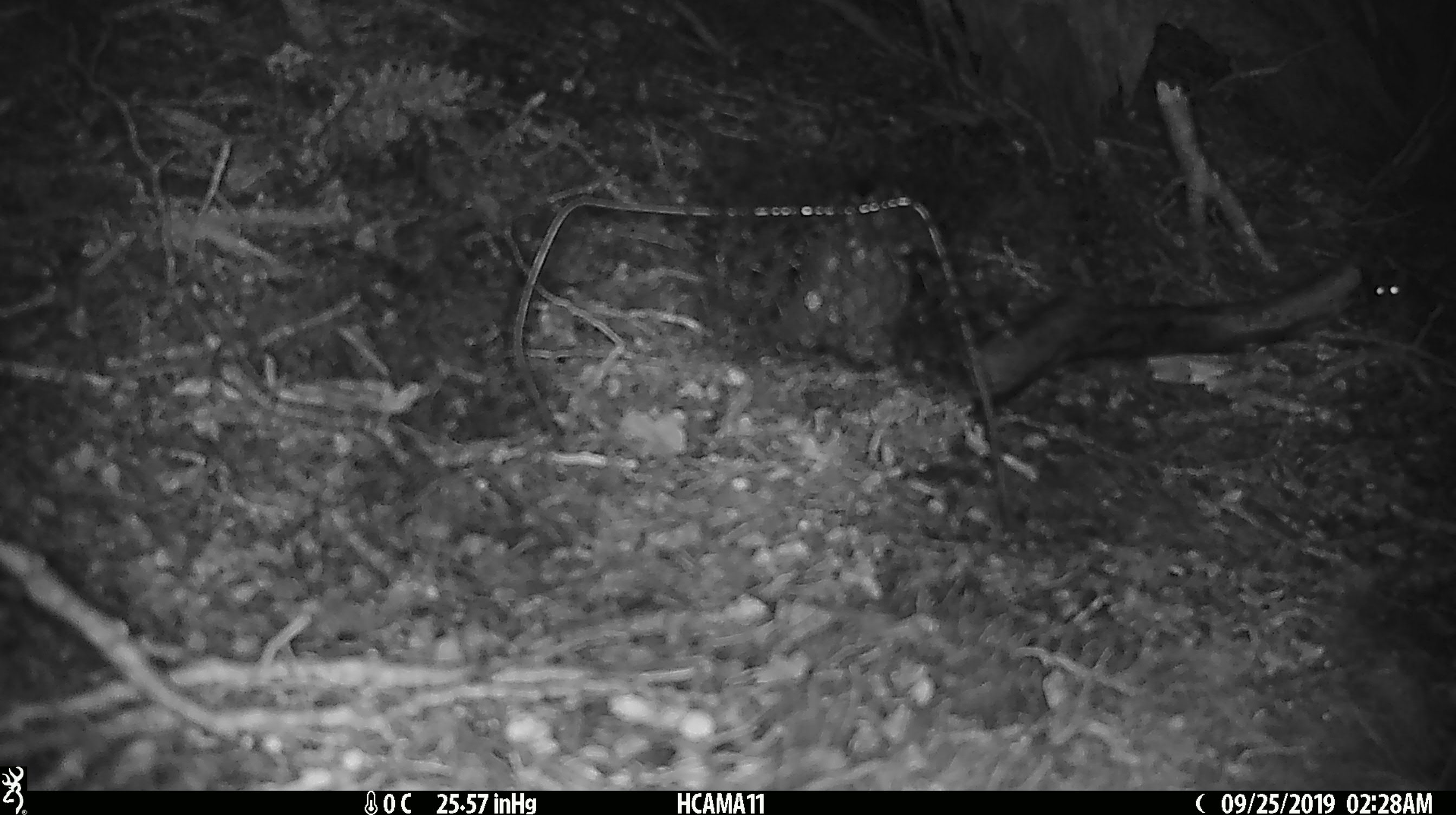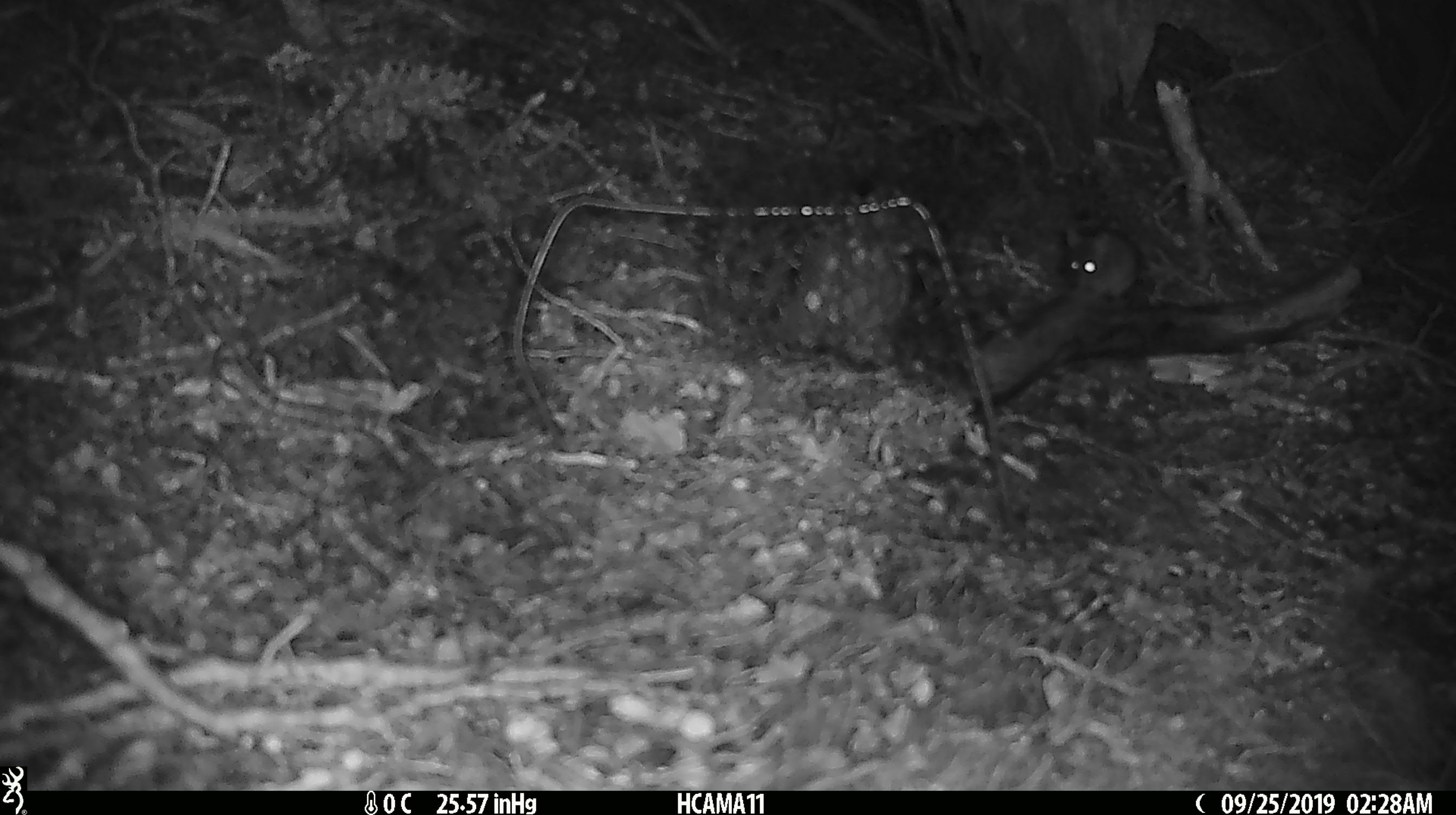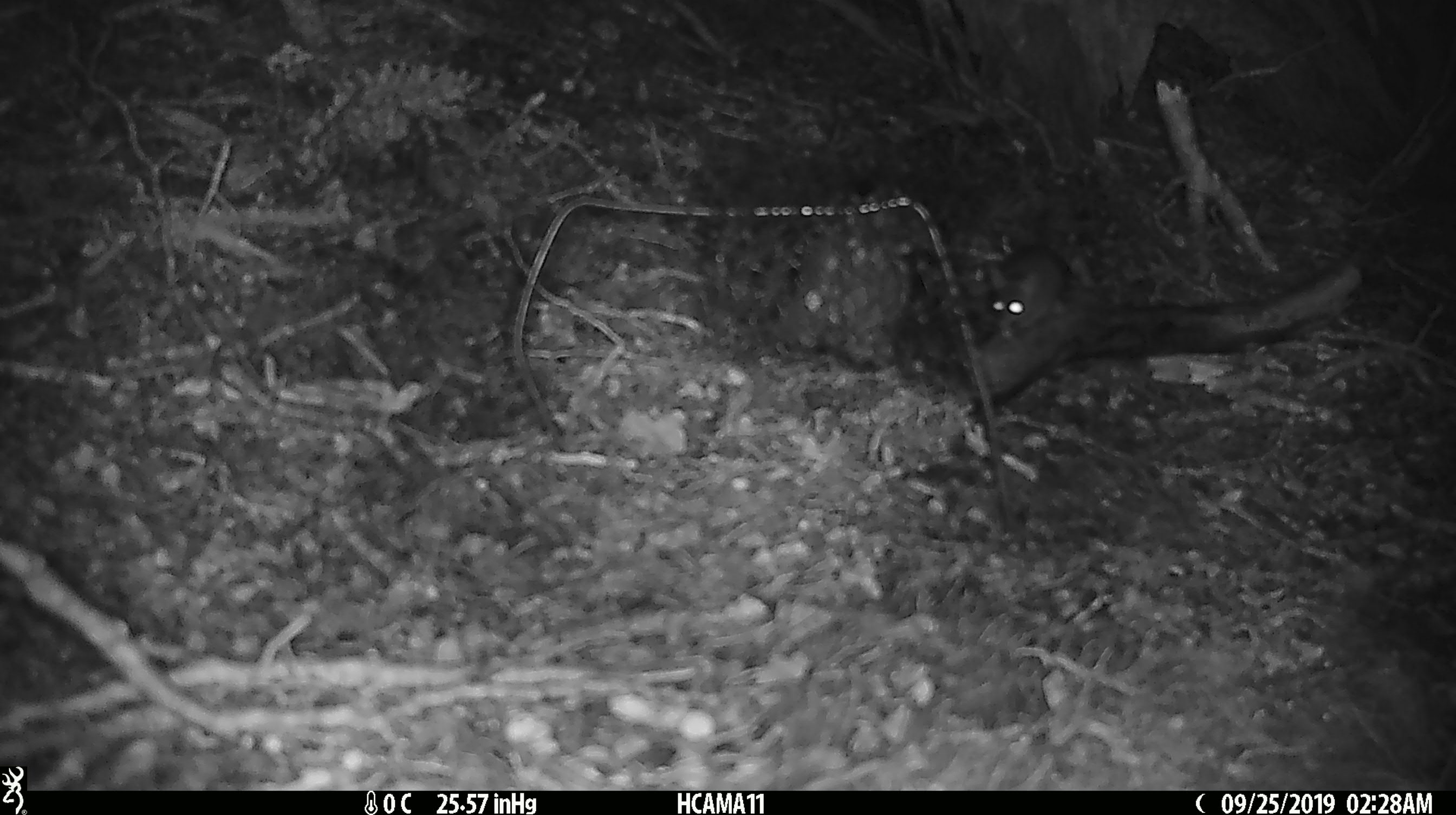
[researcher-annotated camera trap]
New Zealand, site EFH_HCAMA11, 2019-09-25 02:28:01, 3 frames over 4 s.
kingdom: Animalia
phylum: Chordata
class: Mammalia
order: Rodentia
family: Muridae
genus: Mus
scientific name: Mus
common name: mouse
Mouse (Mus).